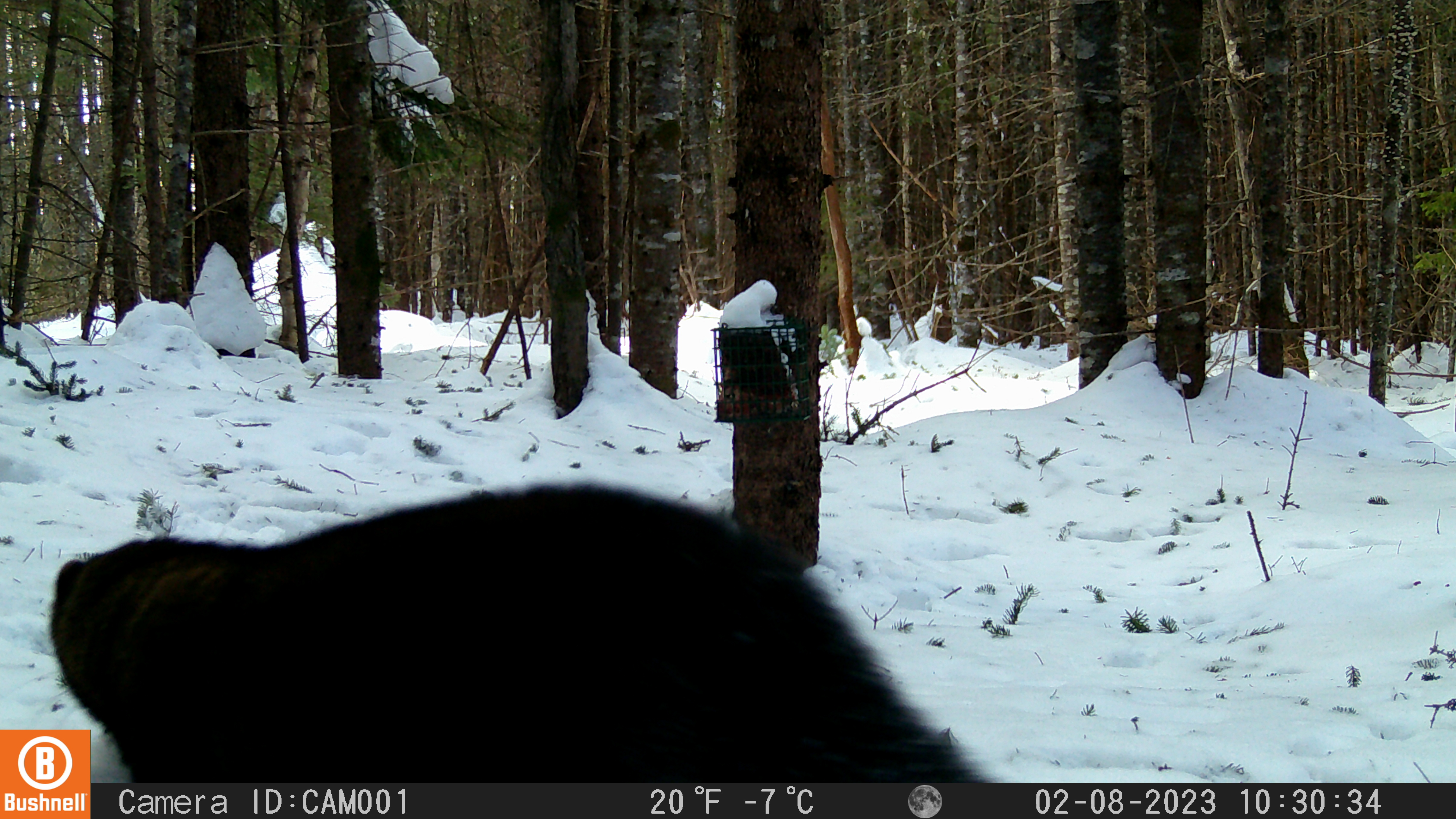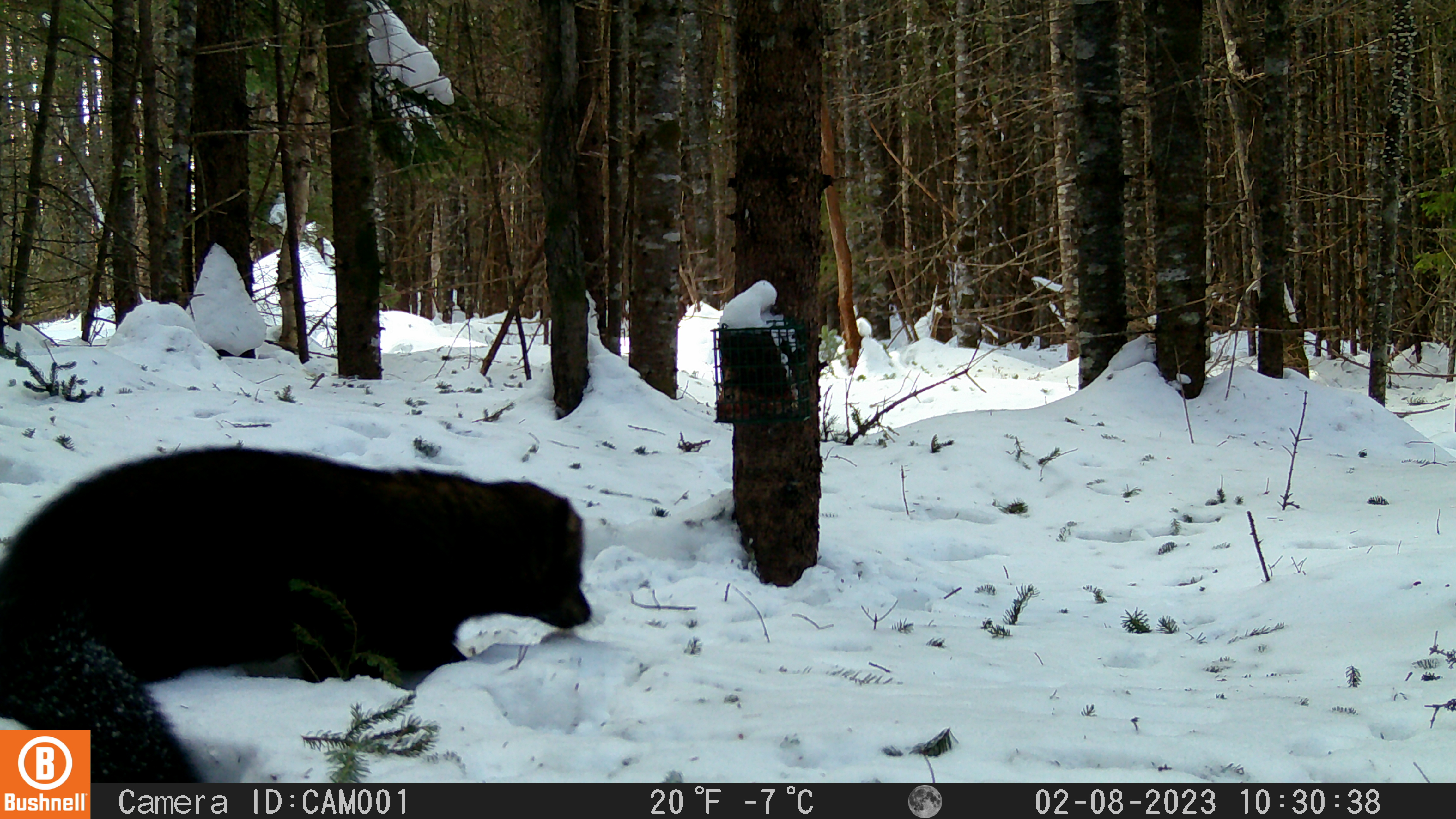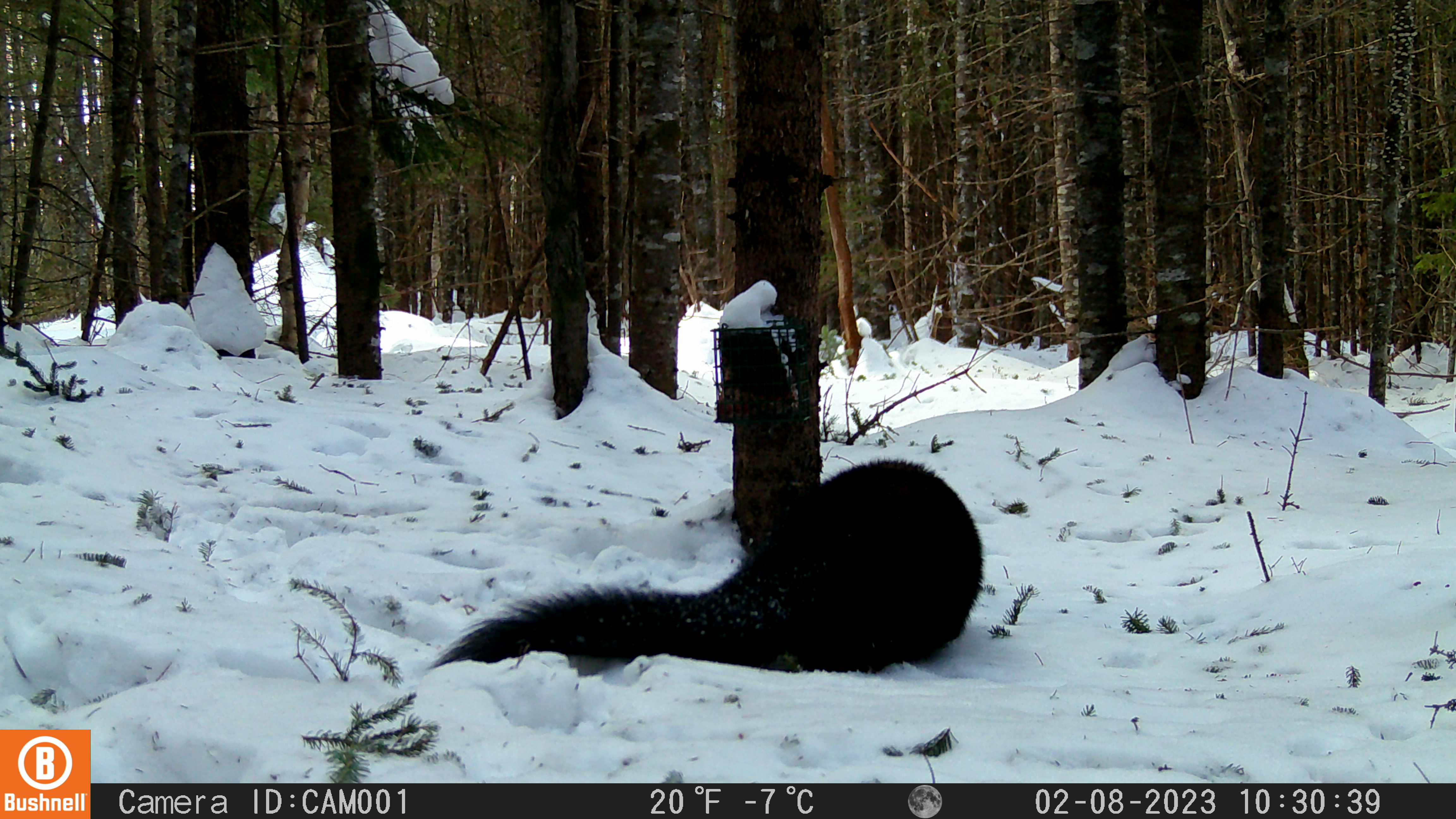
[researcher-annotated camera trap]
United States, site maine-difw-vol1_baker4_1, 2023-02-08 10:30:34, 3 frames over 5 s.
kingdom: Animalia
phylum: Chordata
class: Mammalia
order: Carnivora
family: Mustelidae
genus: Pekania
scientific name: Pekania pennanti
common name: fisher